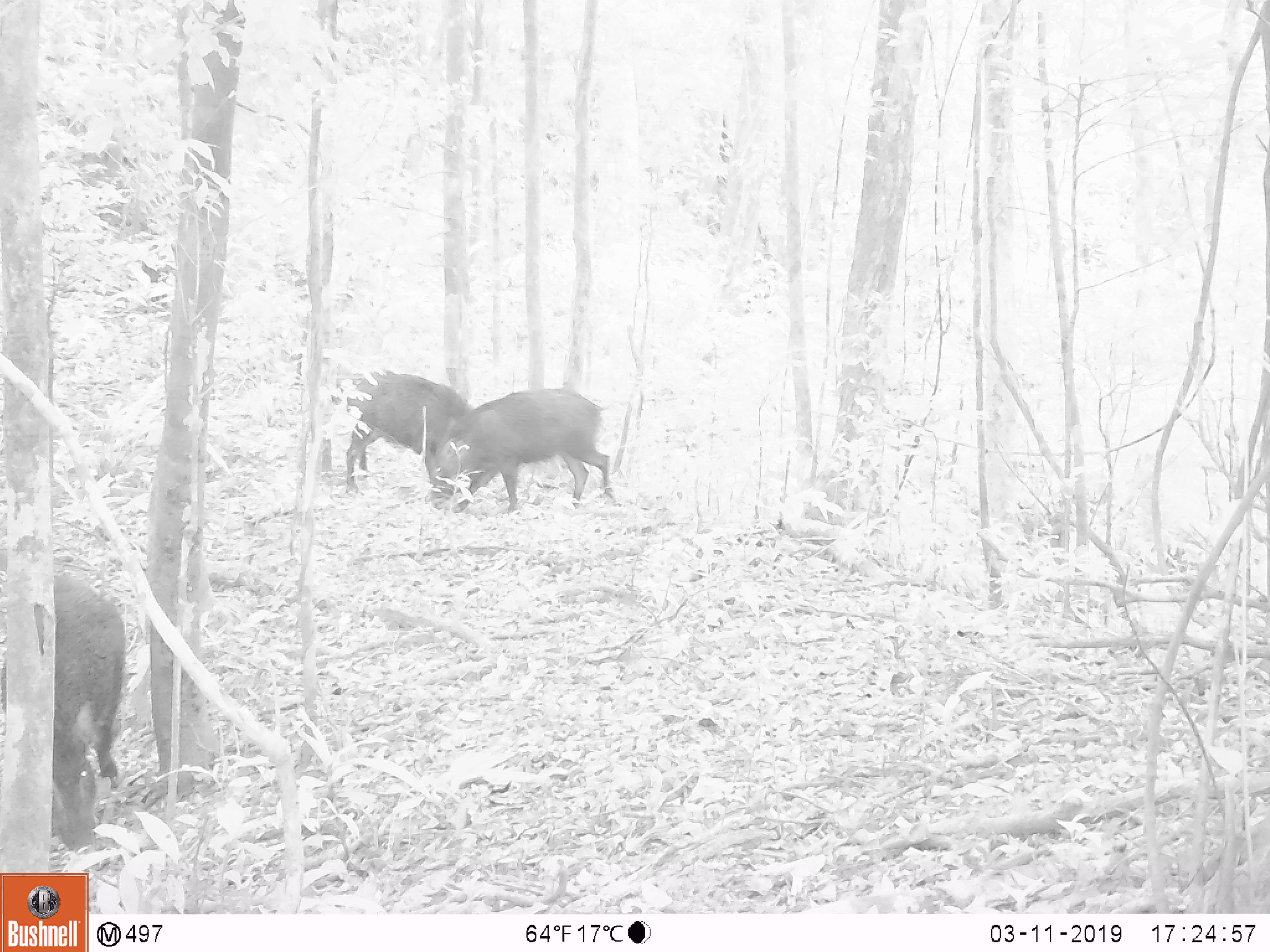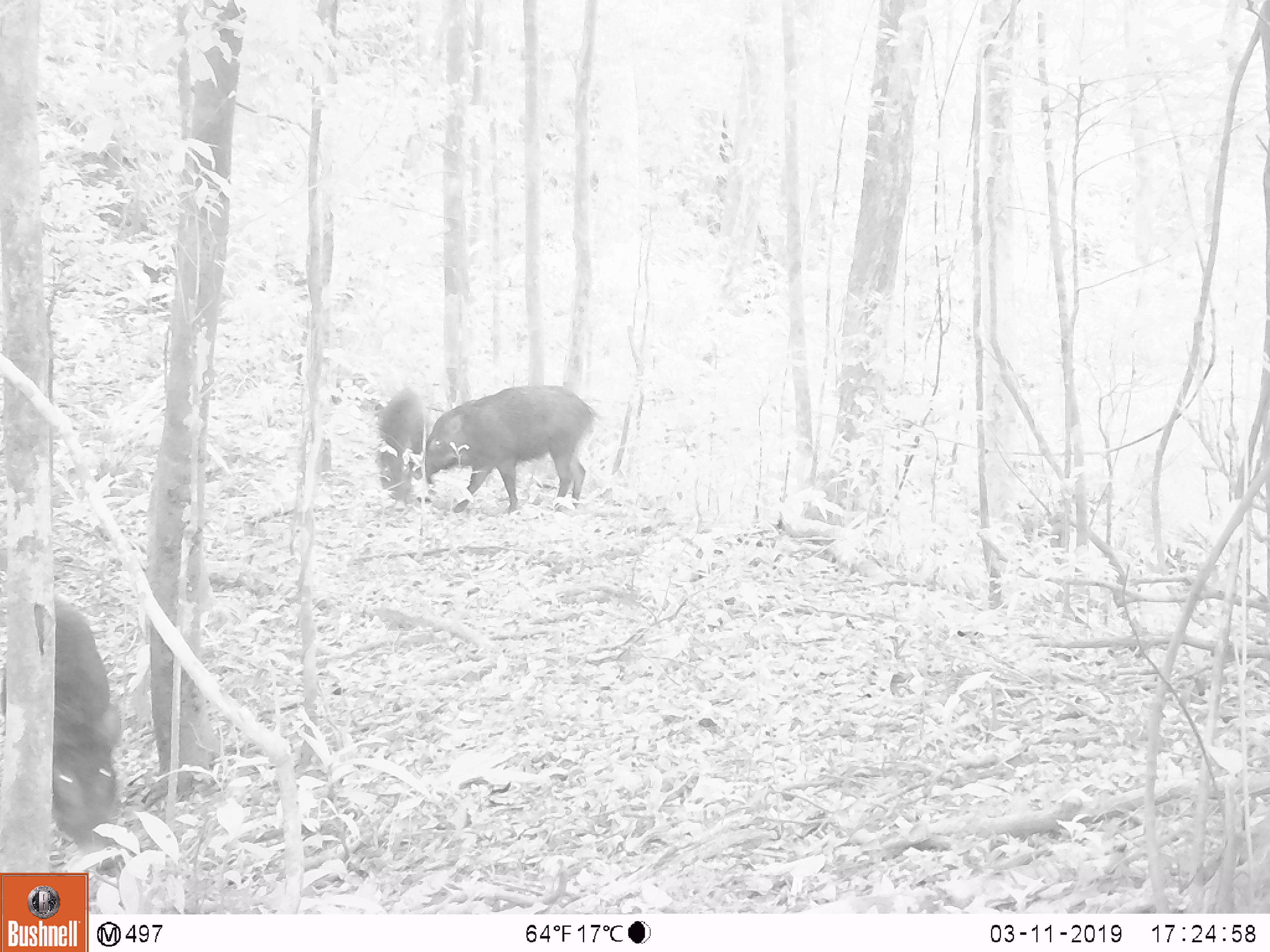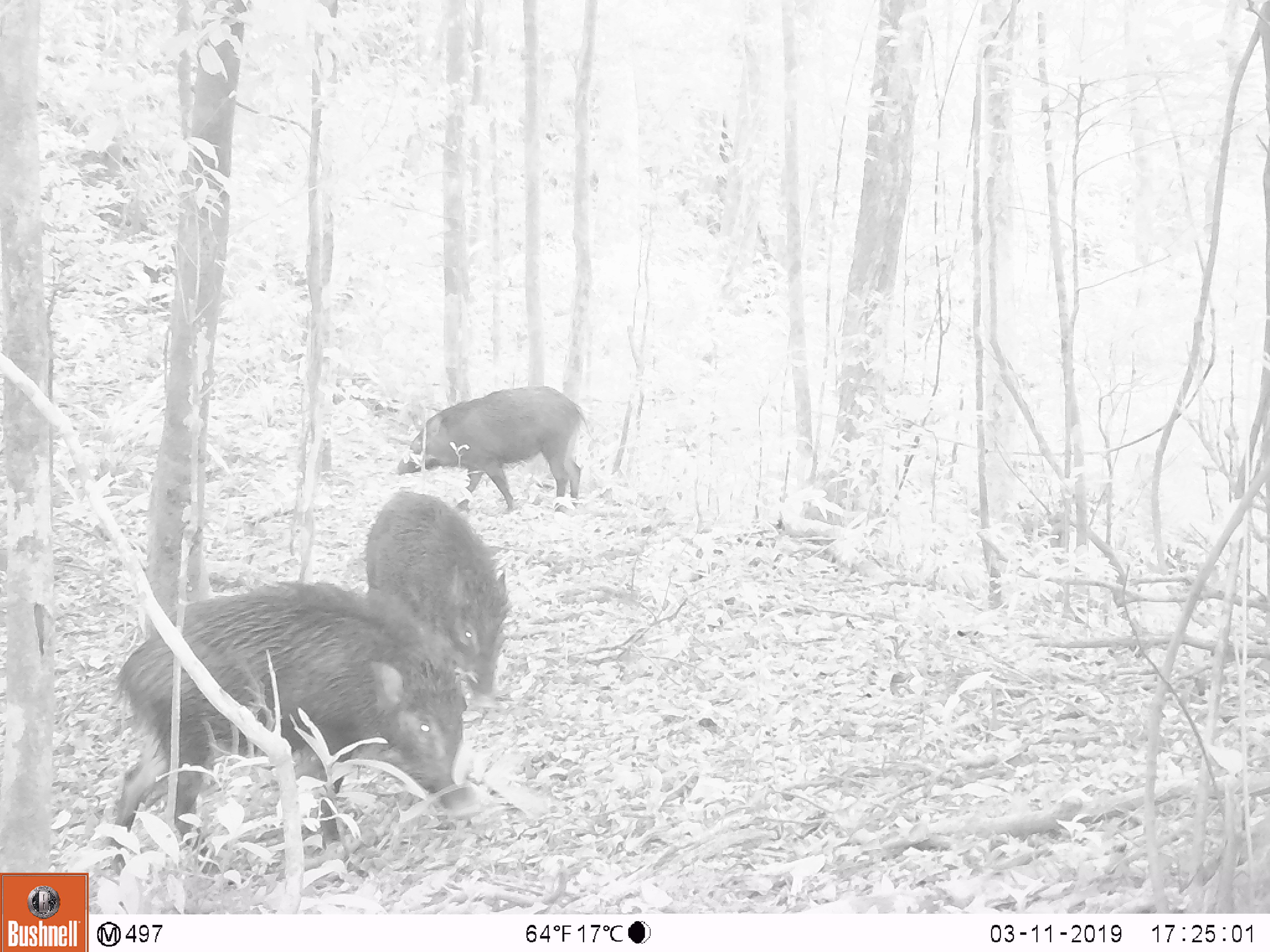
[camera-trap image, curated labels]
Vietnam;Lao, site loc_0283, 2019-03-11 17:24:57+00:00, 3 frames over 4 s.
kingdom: Animalia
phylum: Chordata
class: Mammalia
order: Artiodactyla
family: Suidae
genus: Sus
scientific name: Sus scrofa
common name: eurasian wild pig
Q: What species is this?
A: Eurasian wild pig (Sus scrofa).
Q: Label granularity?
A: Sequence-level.